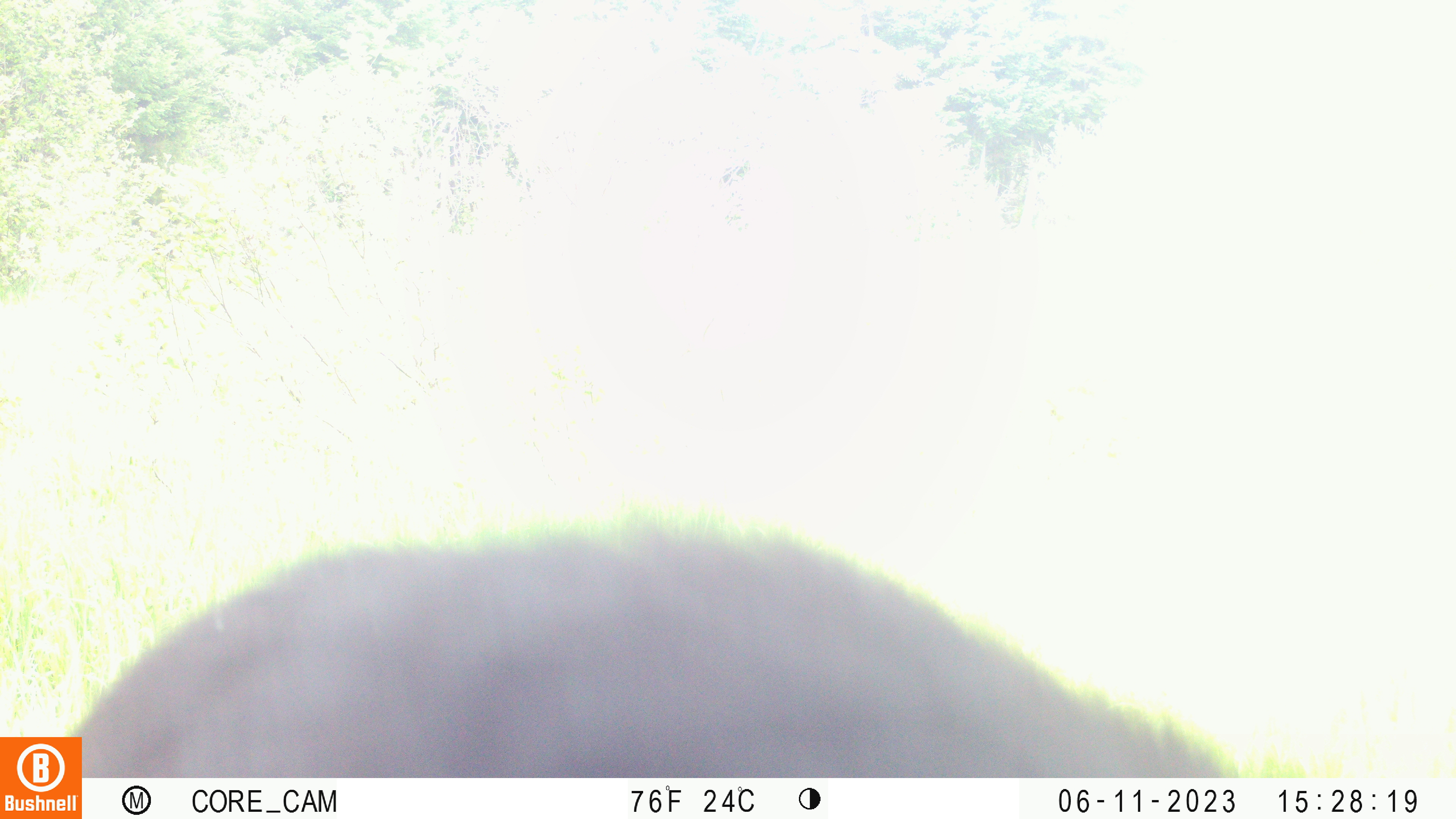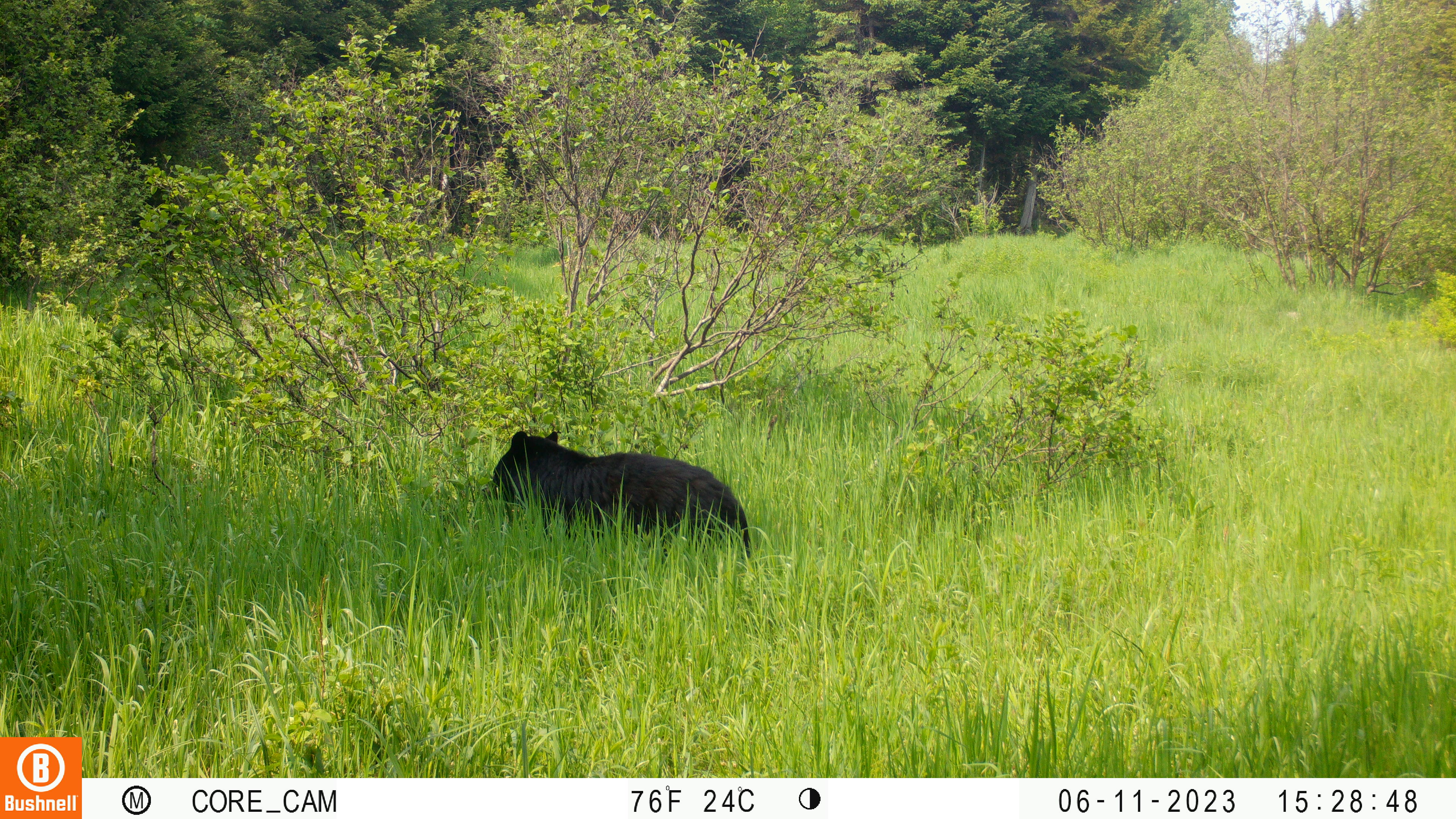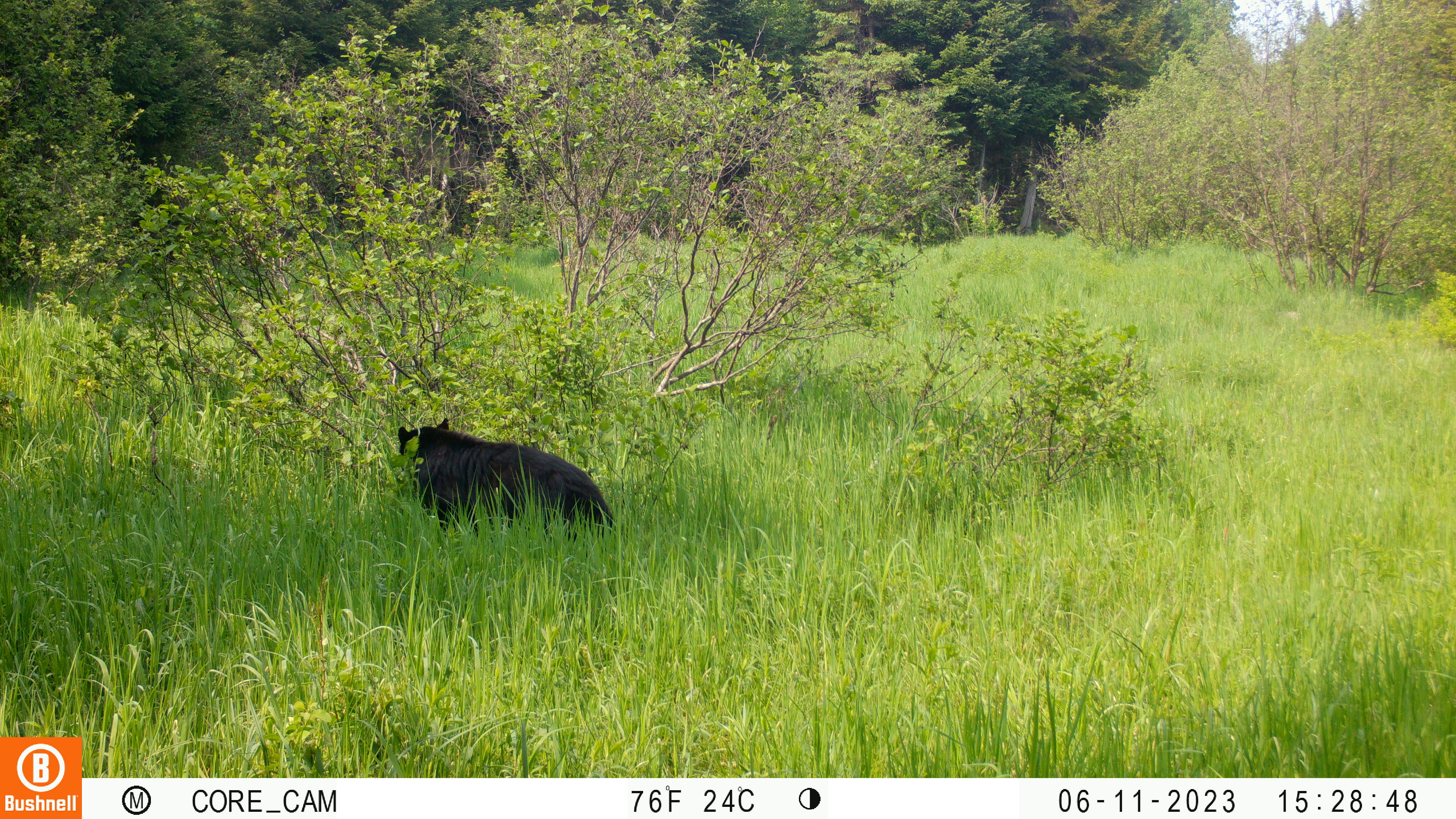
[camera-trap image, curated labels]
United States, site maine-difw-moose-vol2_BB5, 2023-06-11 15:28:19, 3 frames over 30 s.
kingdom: Animalia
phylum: Chordata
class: Mammalia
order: Carnivora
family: Ursidae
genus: Ursus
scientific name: Ursus americanus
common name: black bear